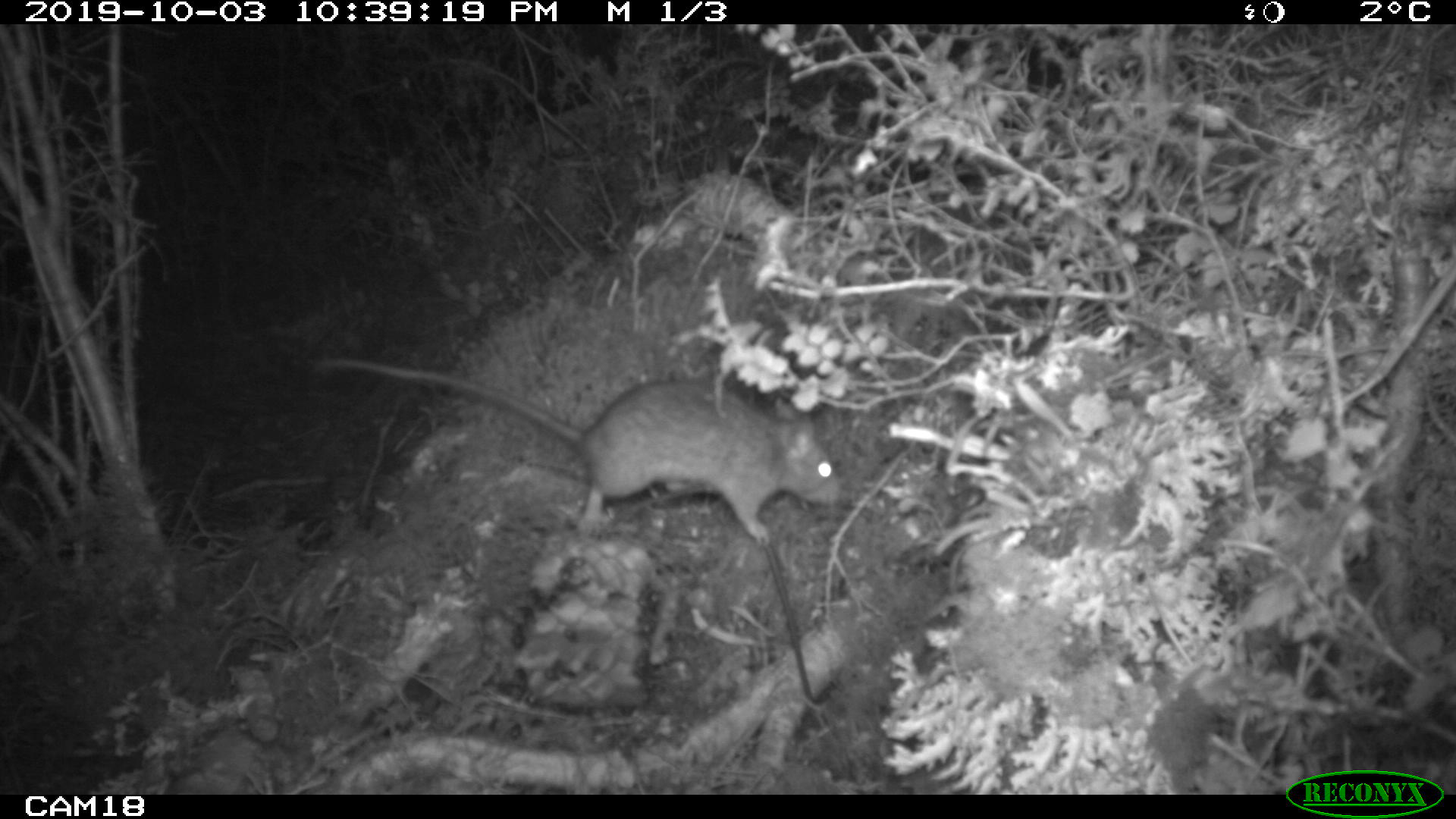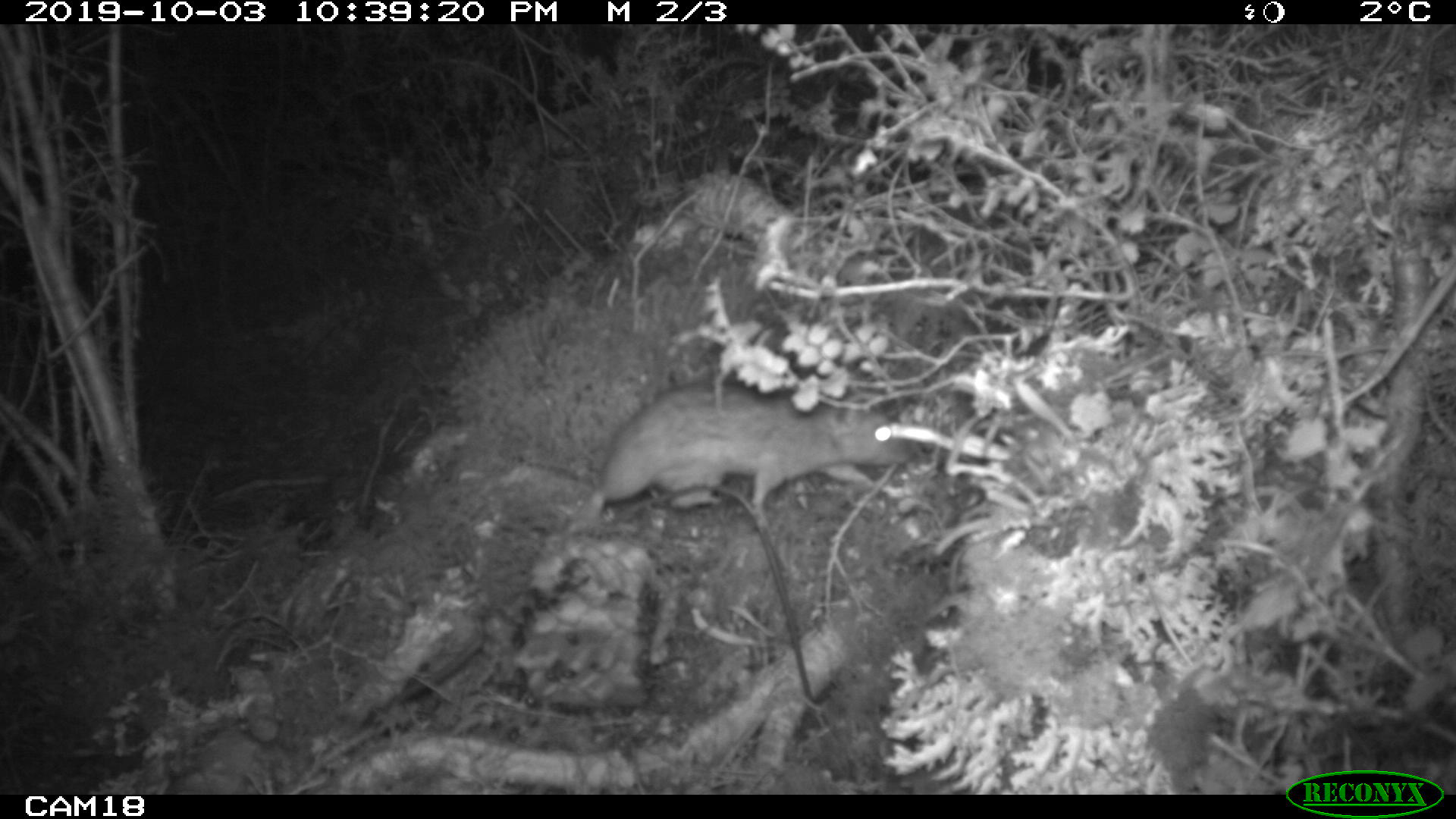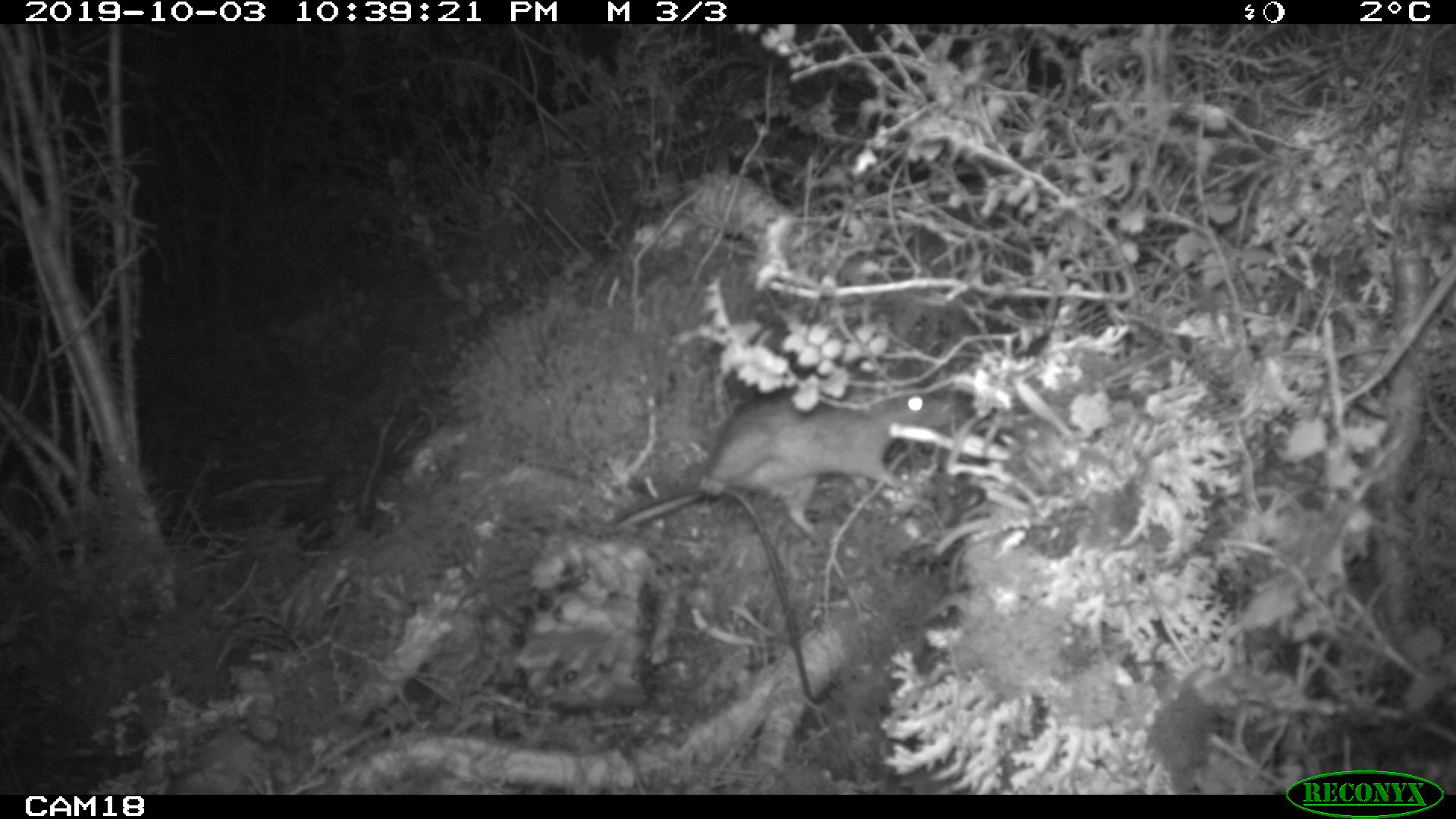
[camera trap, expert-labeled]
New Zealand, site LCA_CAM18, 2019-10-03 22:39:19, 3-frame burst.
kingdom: Animalia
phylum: Chordata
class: Mammalia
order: Rodentia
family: Muridae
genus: Rattus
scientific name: Rattus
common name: rat